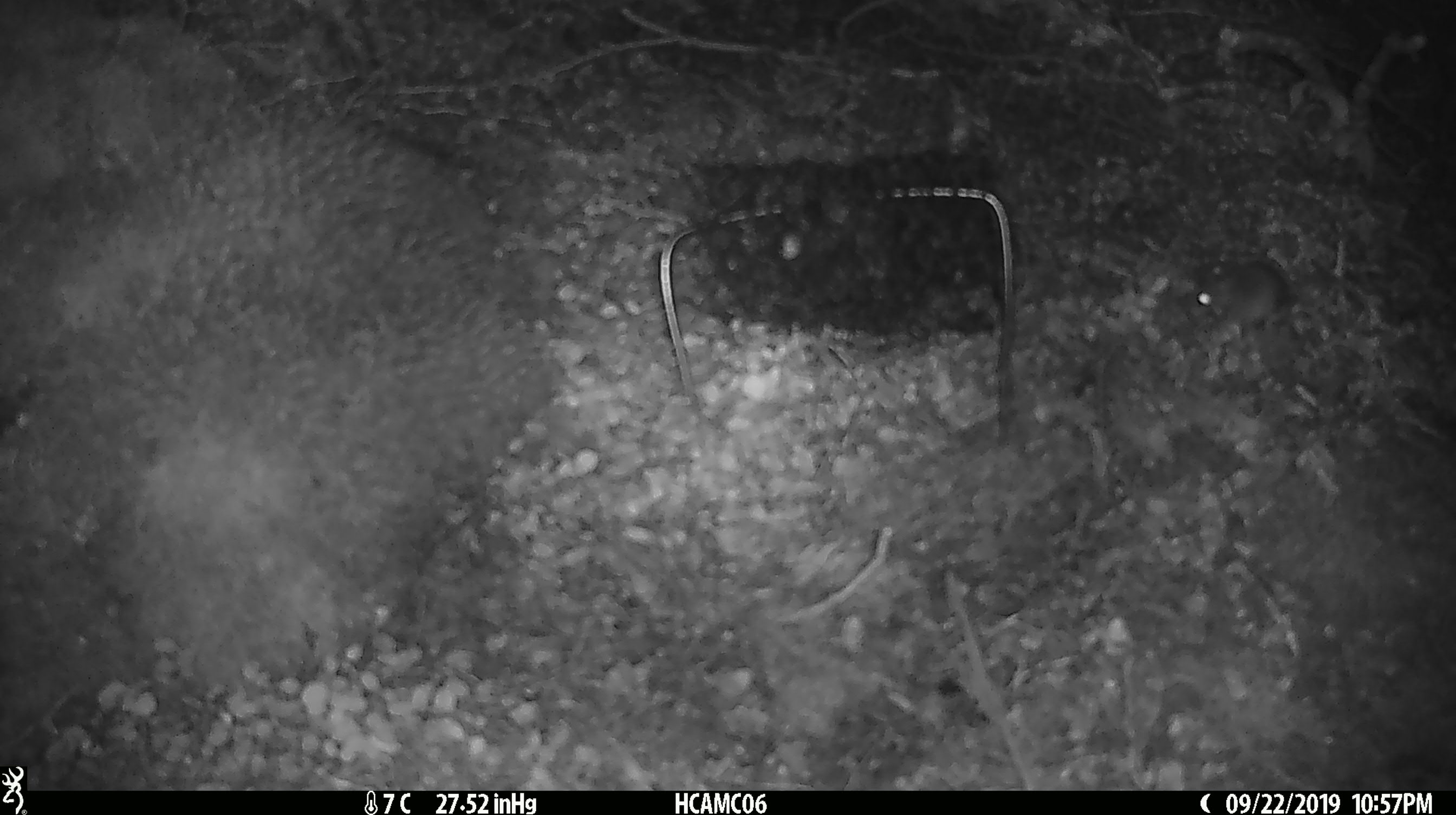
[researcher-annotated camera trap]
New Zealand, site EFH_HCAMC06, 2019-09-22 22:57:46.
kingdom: Animalia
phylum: Chordata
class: Mammalia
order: Rodentia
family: Muridae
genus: Mus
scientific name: Mus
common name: mouse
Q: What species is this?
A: Mouse (Mus).